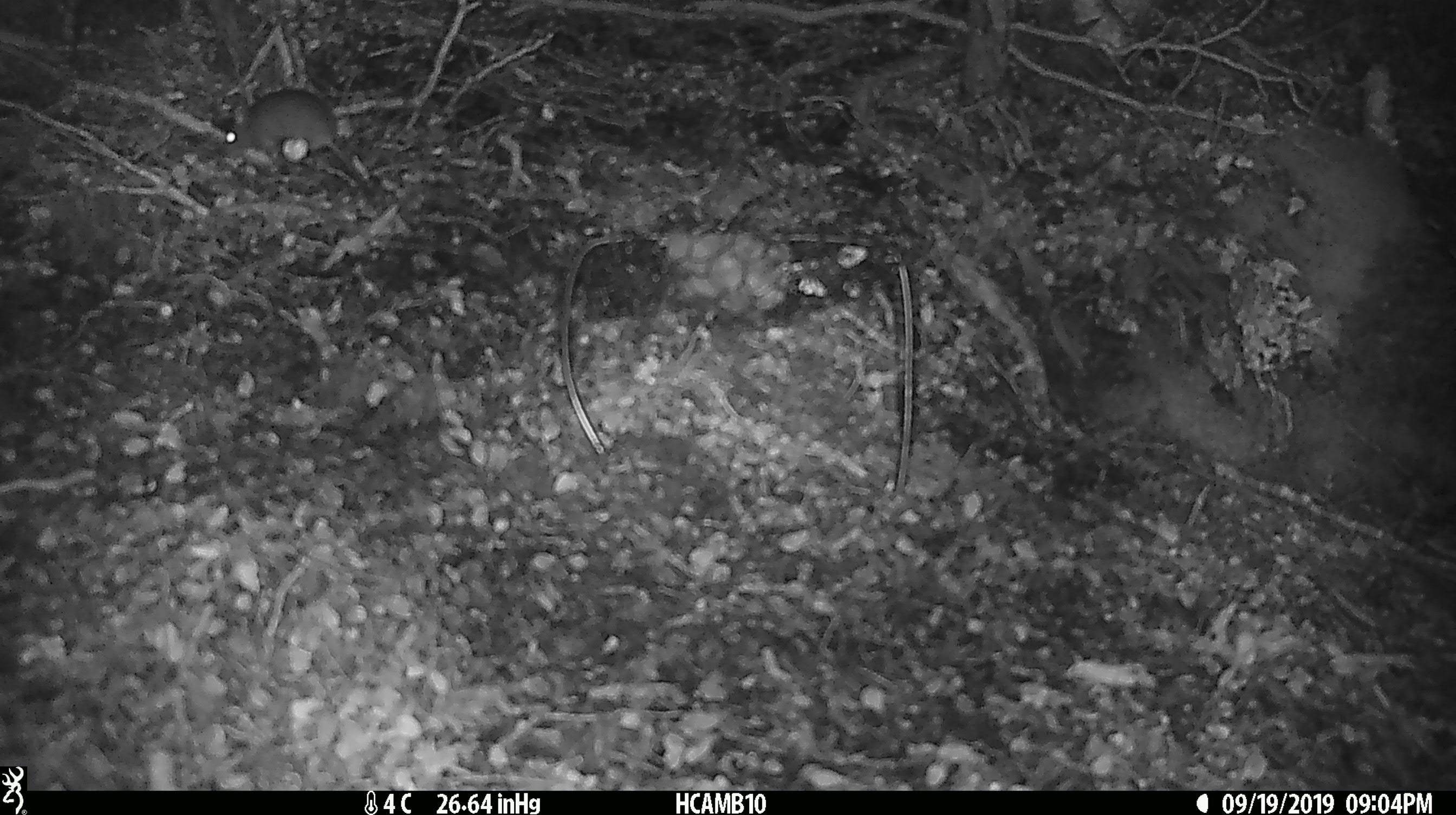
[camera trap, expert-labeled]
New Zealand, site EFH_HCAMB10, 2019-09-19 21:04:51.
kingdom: Animalia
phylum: Chordata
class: Mammalia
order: Rodentia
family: Muridae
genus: Mus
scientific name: Mus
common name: mouse